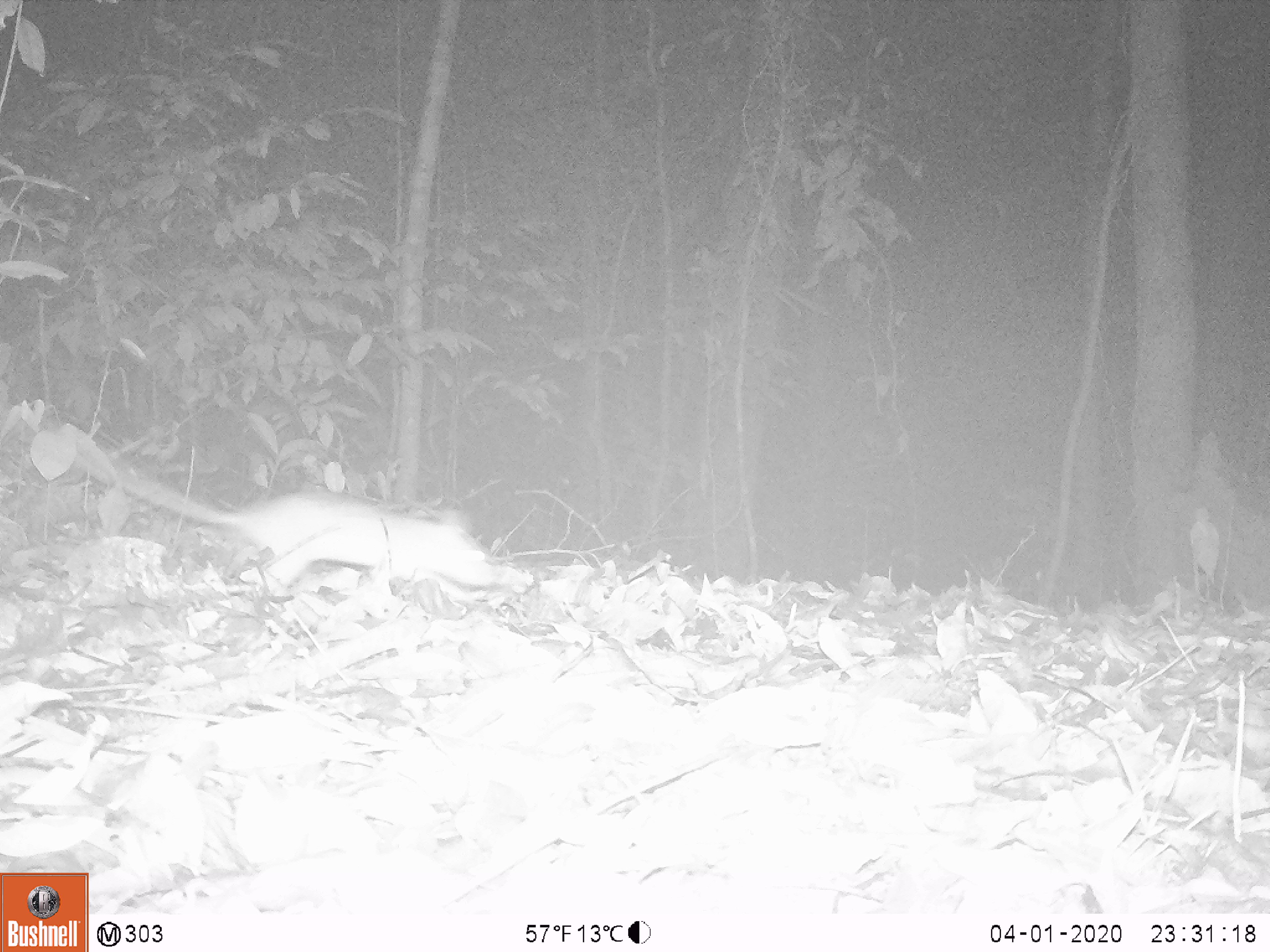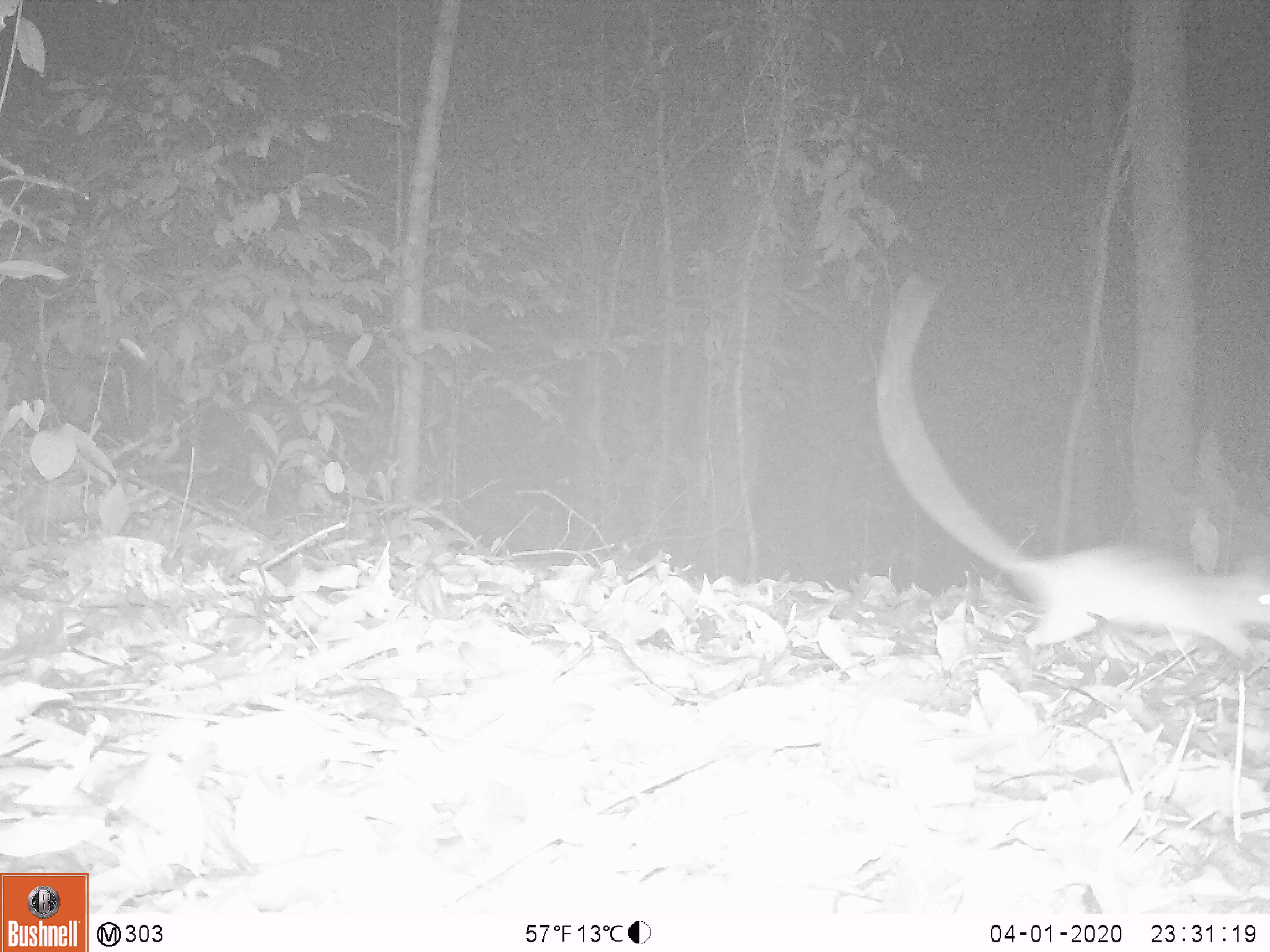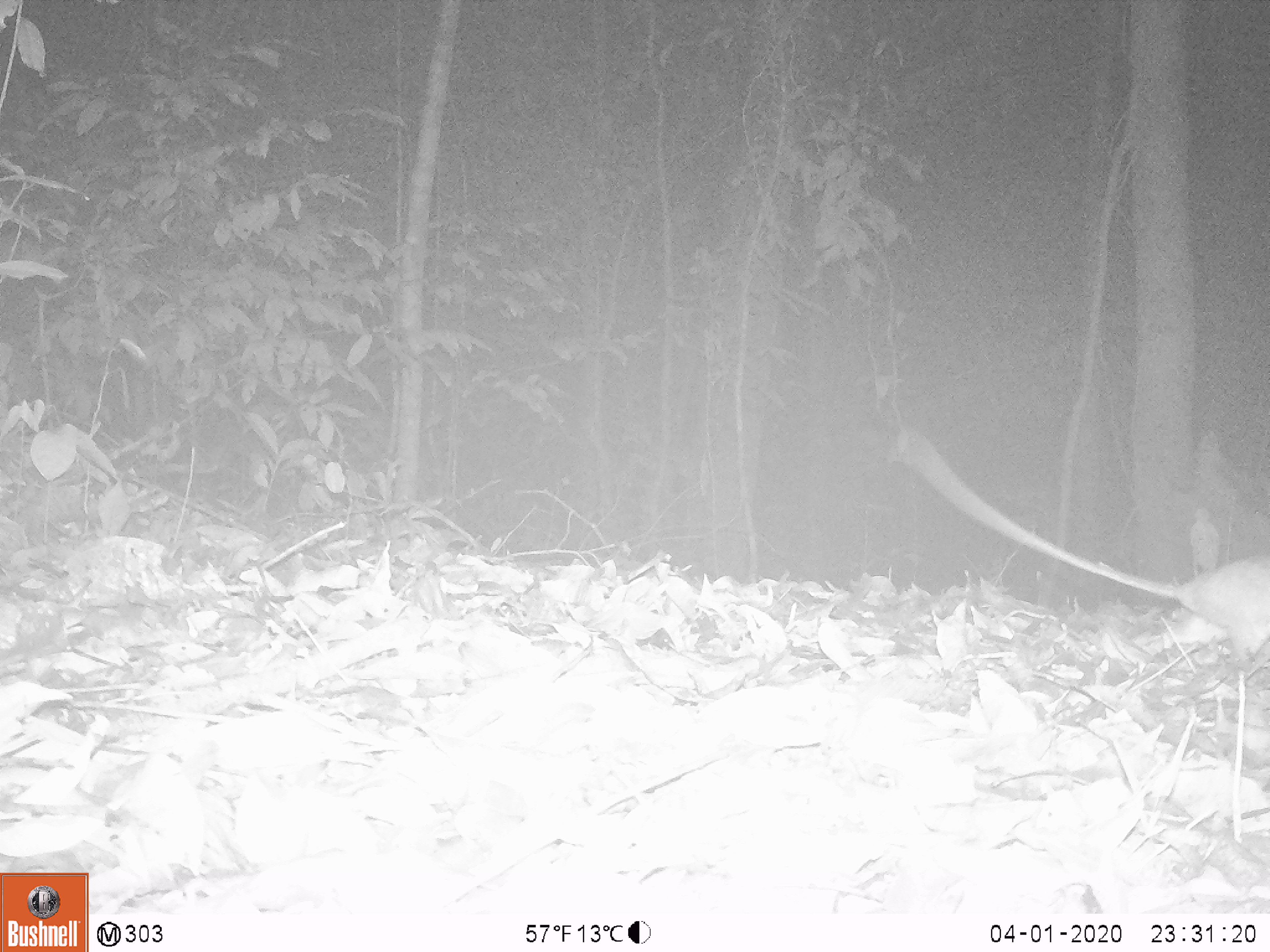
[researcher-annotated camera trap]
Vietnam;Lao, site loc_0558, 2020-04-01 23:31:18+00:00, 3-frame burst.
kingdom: Animalia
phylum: Chordata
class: Mammalia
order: Rodentia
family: Muridae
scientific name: Muridae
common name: old-world mice and rats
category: unidentified murid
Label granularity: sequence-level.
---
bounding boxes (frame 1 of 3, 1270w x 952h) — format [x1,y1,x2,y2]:
unidentified murid: [34,418,538,589]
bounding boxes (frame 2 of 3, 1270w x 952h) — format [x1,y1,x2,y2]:
unidentified murid: [869,265,1265,664]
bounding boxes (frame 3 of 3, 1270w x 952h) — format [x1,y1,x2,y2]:
unidentified murid: [891,414,1266,664]